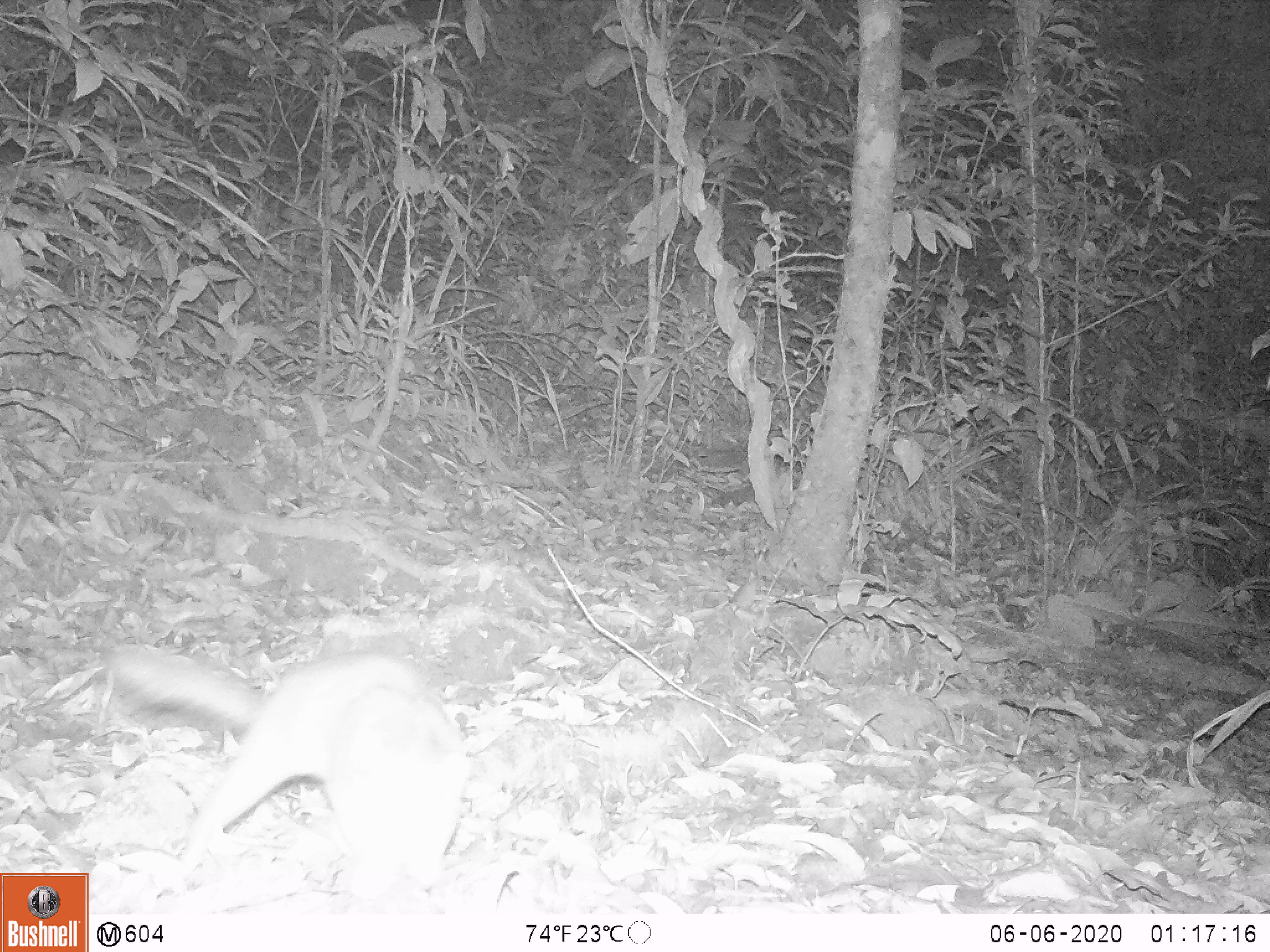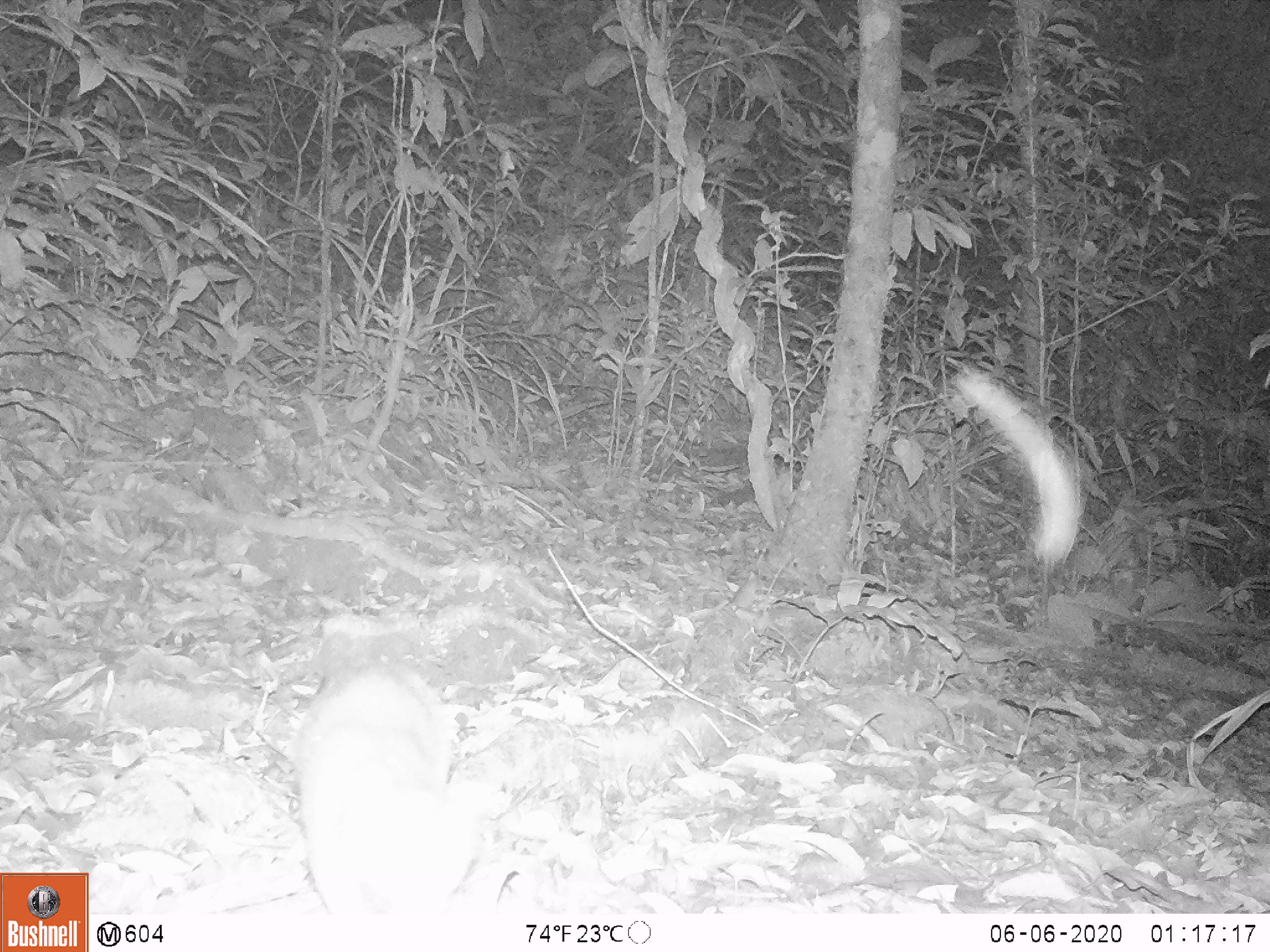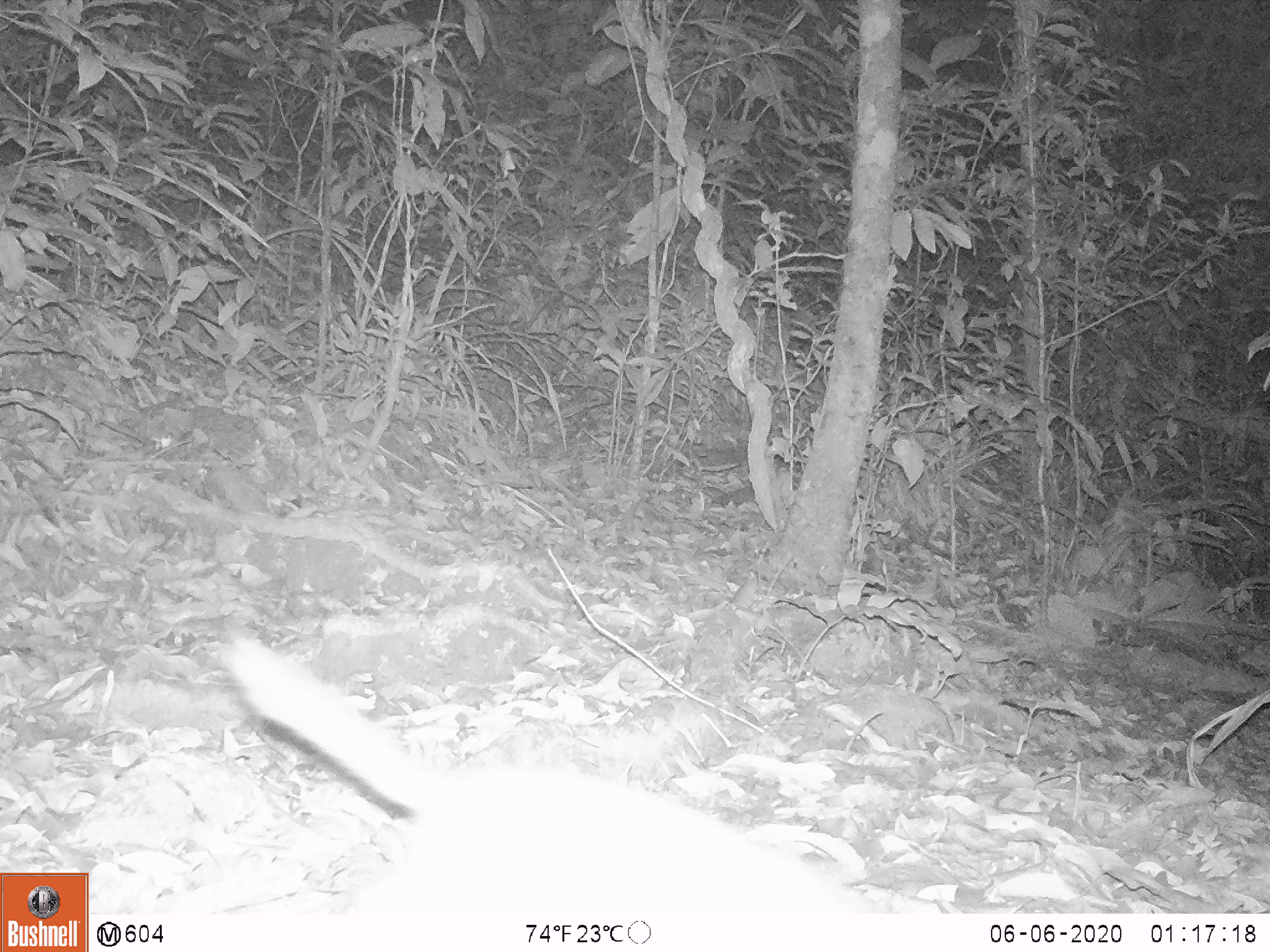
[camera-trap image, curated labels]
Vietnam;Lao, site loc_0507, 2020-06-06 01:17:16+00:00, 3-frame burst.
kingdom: Animalia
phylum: Chordata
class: Mammalia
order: Carnivora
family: Mustelidae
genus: Melogale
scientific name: Melogale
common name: ferret badger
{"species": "ferret badger (Melogale)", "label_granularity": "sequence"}